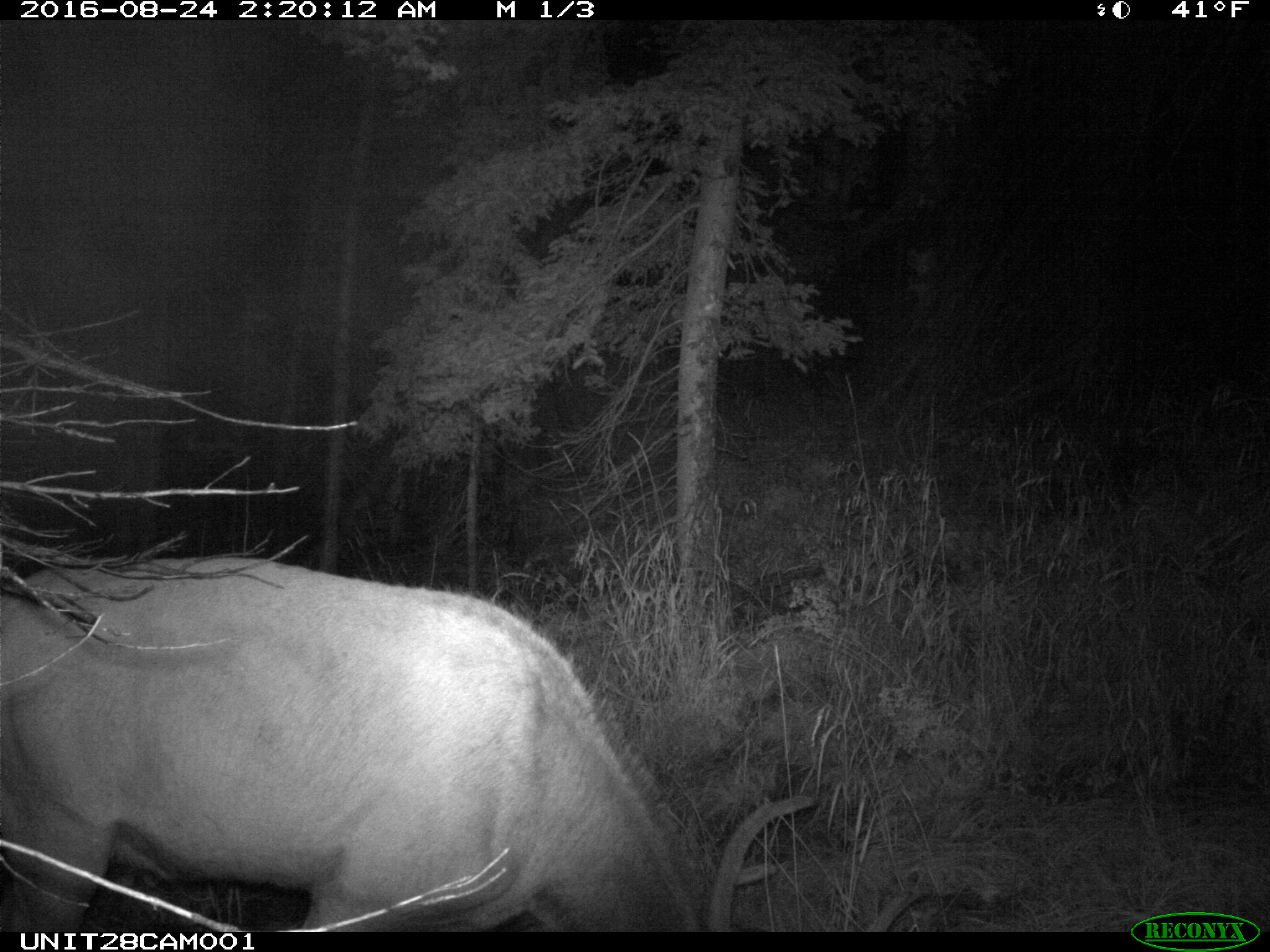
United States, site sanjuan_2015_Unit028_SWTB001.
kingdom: Animalia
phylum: Chordata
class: Mammalia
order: Artiodactyla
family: Cervidae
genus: Cervus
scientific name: Cervus elaphus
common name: red deer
Cervus elaphus (red deer).